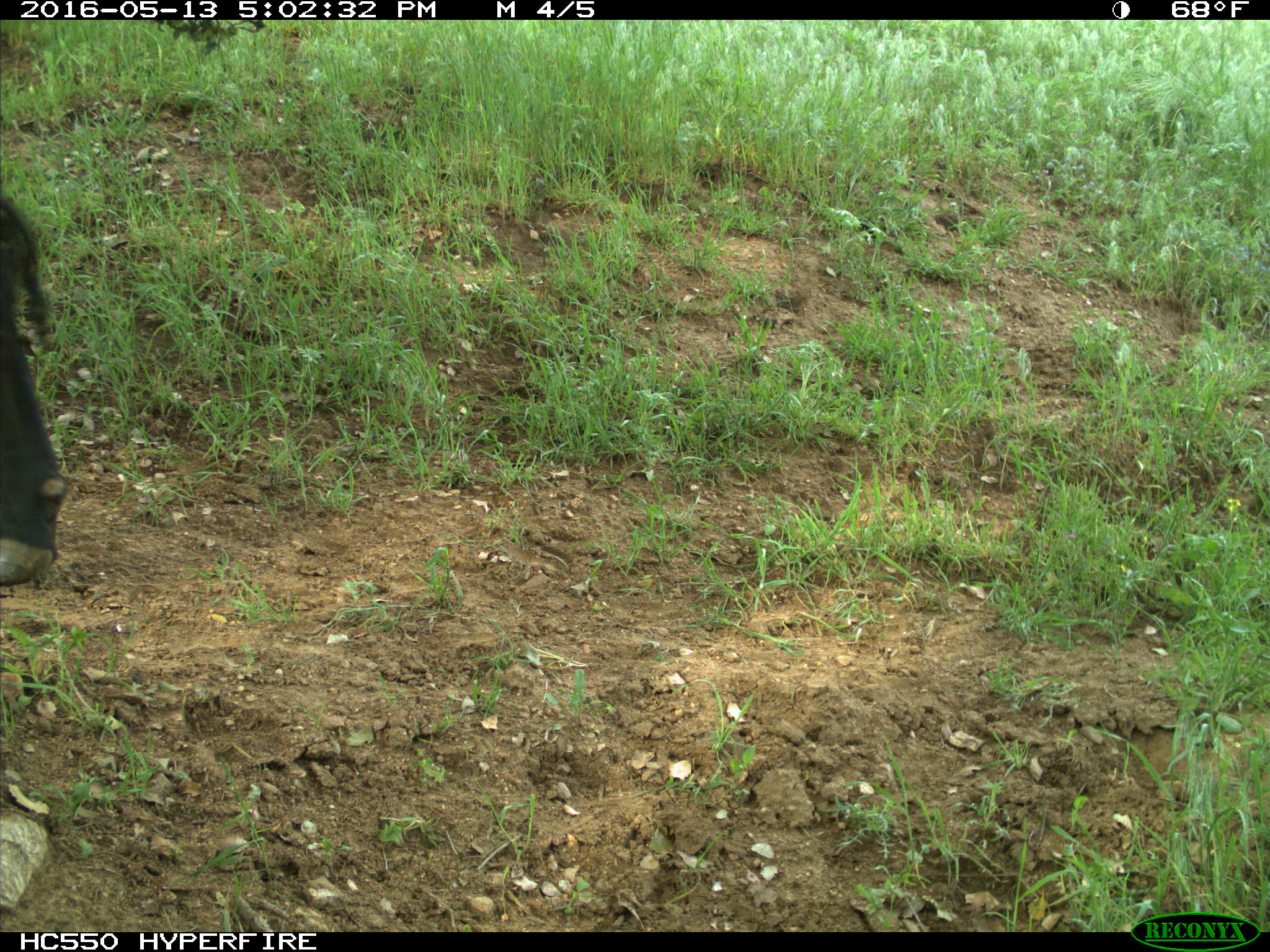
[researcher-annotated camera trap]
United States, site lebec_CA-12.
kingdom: Animalia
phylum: Chordata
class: Mammalia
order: Artiodactyla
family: Bovidae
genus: Bos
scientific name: Bos taurus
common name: domestic cow